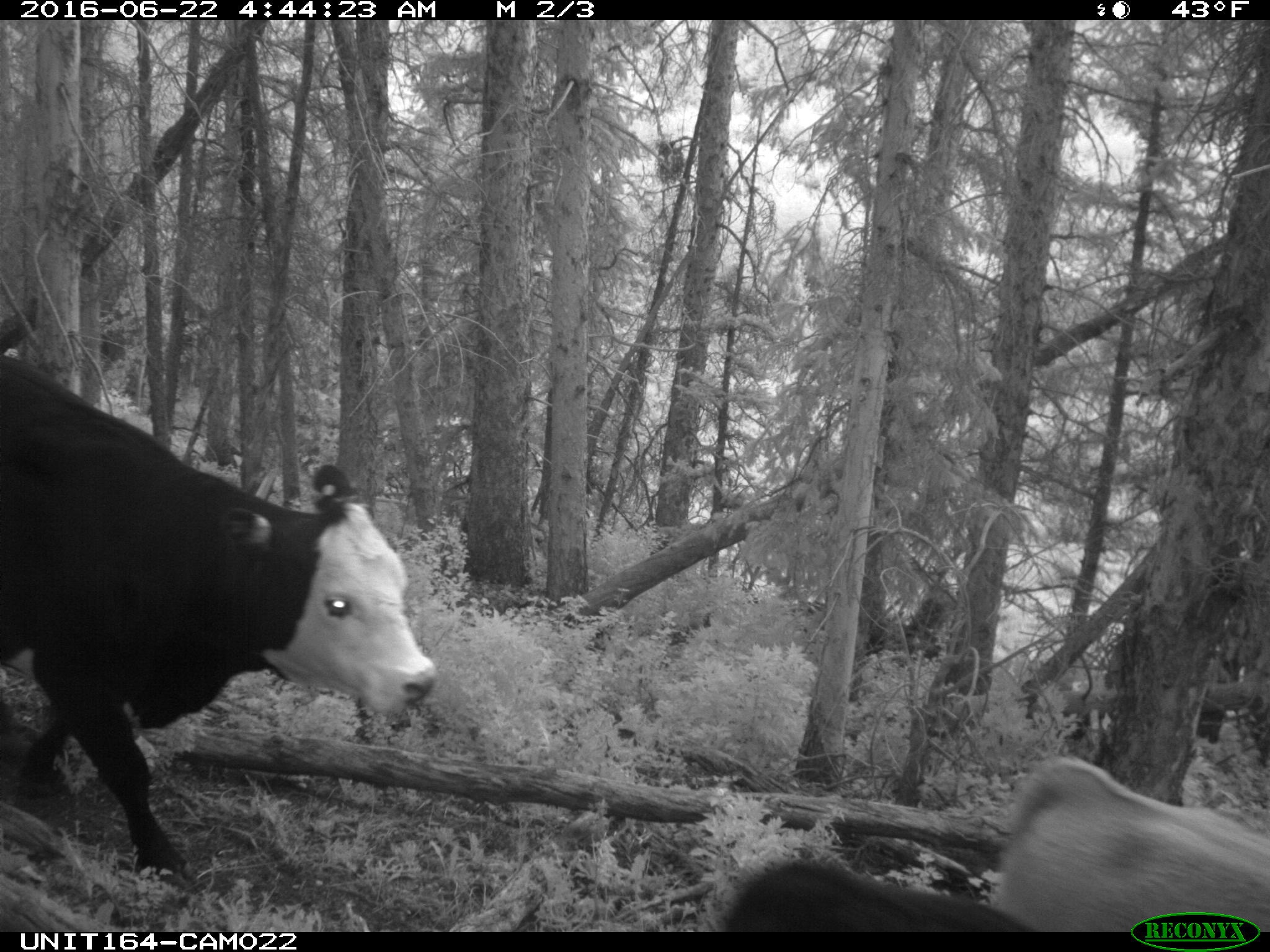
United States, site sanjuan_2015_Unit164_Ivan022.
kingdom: Animalia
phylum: Chordata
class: Mammalia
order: Artiodactyla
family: Bovidae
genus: Bos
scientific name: Bos taurus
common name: domestic cow